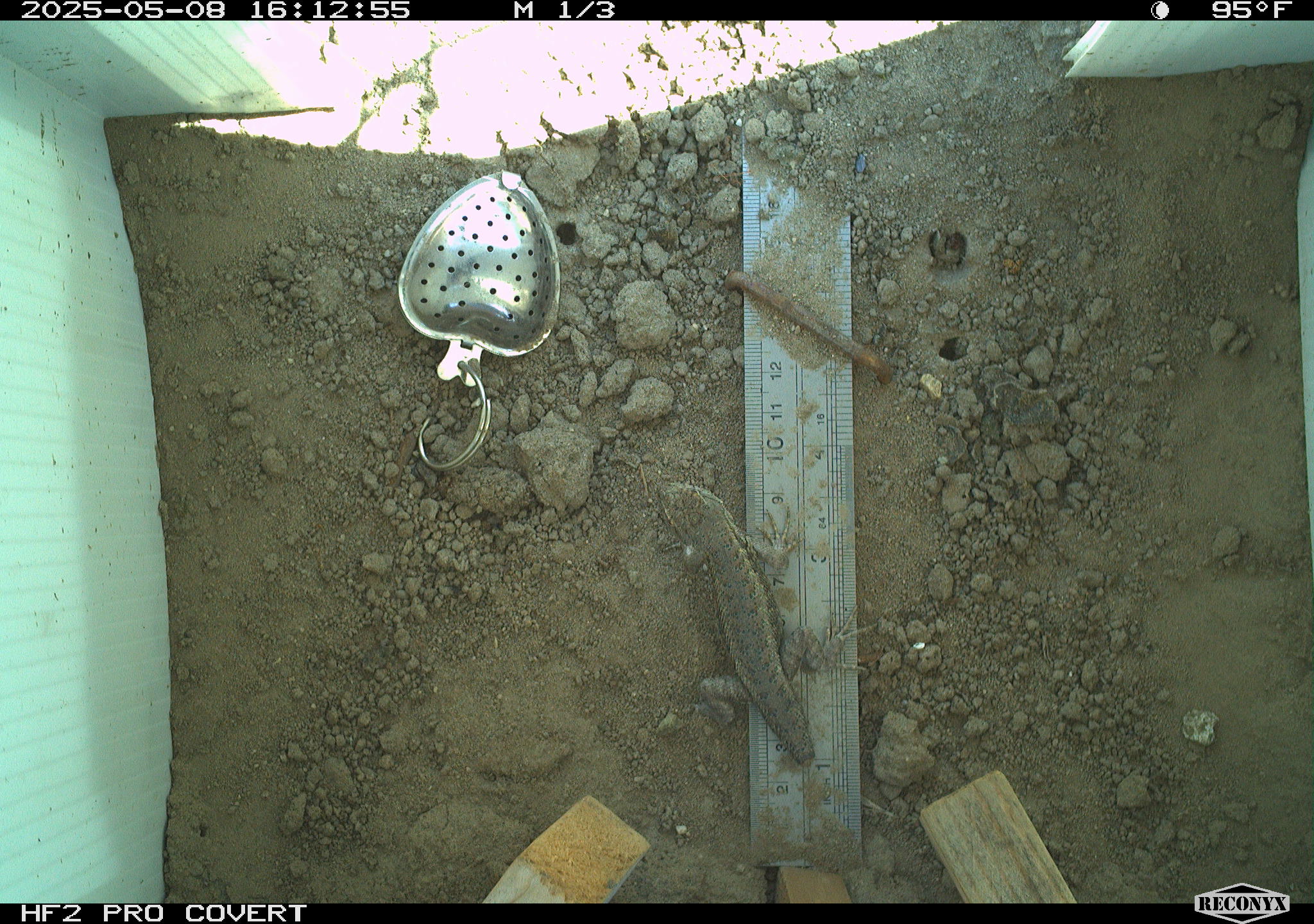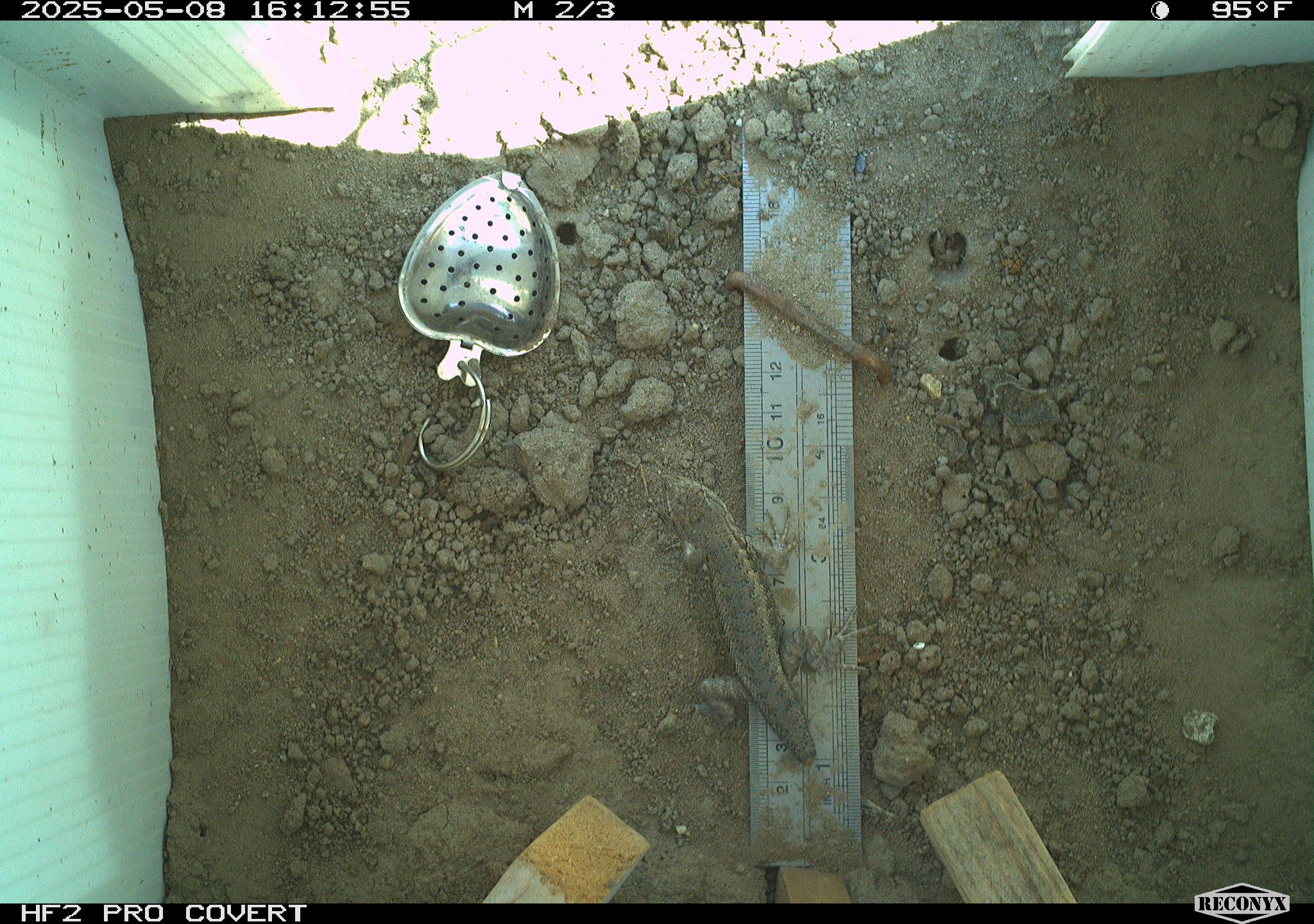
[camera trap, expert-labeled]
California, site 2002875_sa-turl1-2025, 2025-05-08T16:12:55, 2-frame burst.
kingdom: Animalia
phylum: Chordata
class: Reptilia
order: Squamata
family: Phrynosomatidae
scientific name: Phrynosomatidae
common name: north american spiny lizards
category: sceloporus/uta species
Sceloporus/uta species (north american spiny lizards) (Phrynosomatidae).